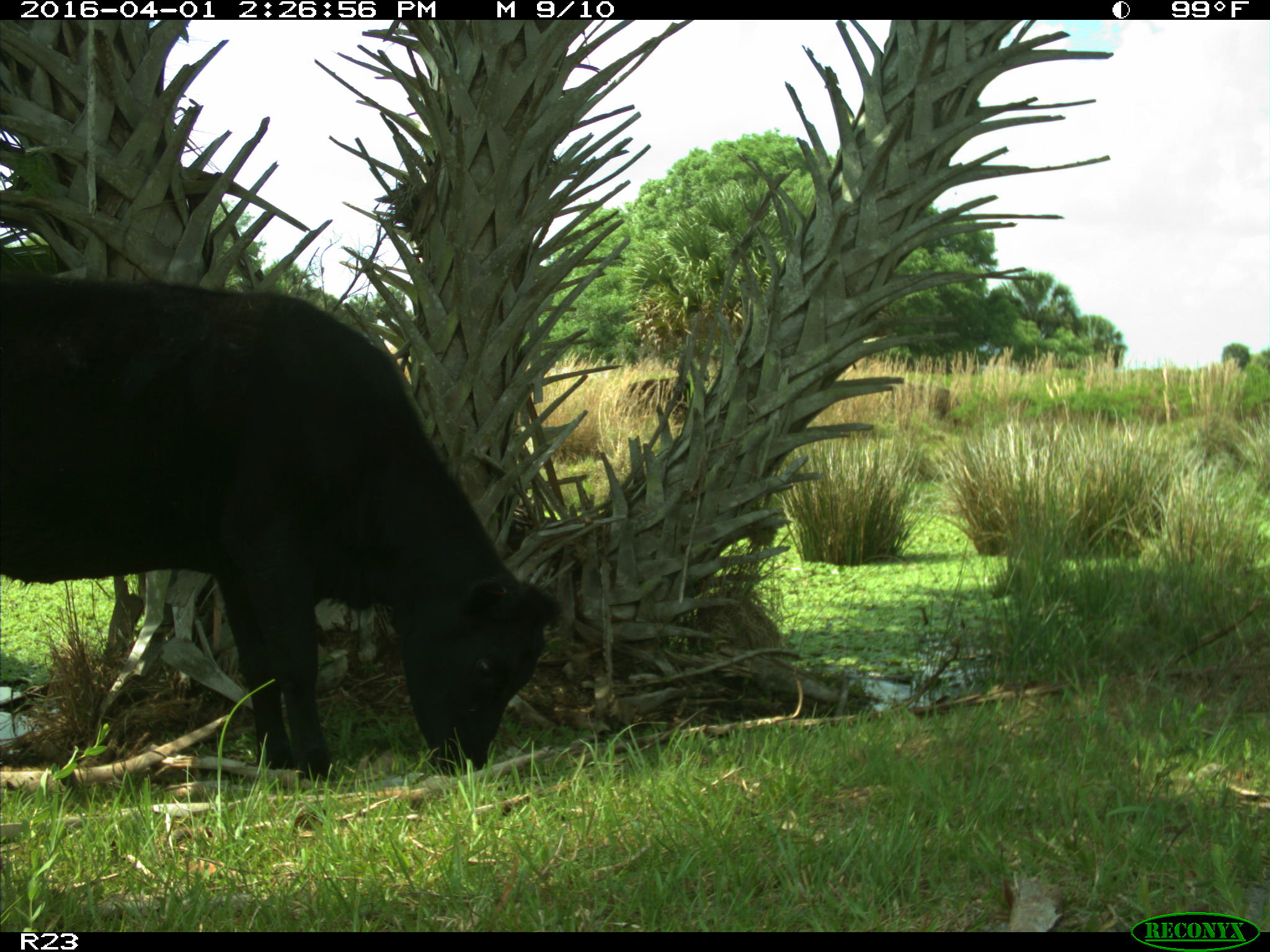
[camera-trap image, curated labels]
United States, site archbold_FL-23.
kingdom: Animalia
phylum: Chordata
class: Mammalia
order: Artiodactyla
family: Bovidae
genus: Bos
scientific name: Bos taurus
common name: domestic cow